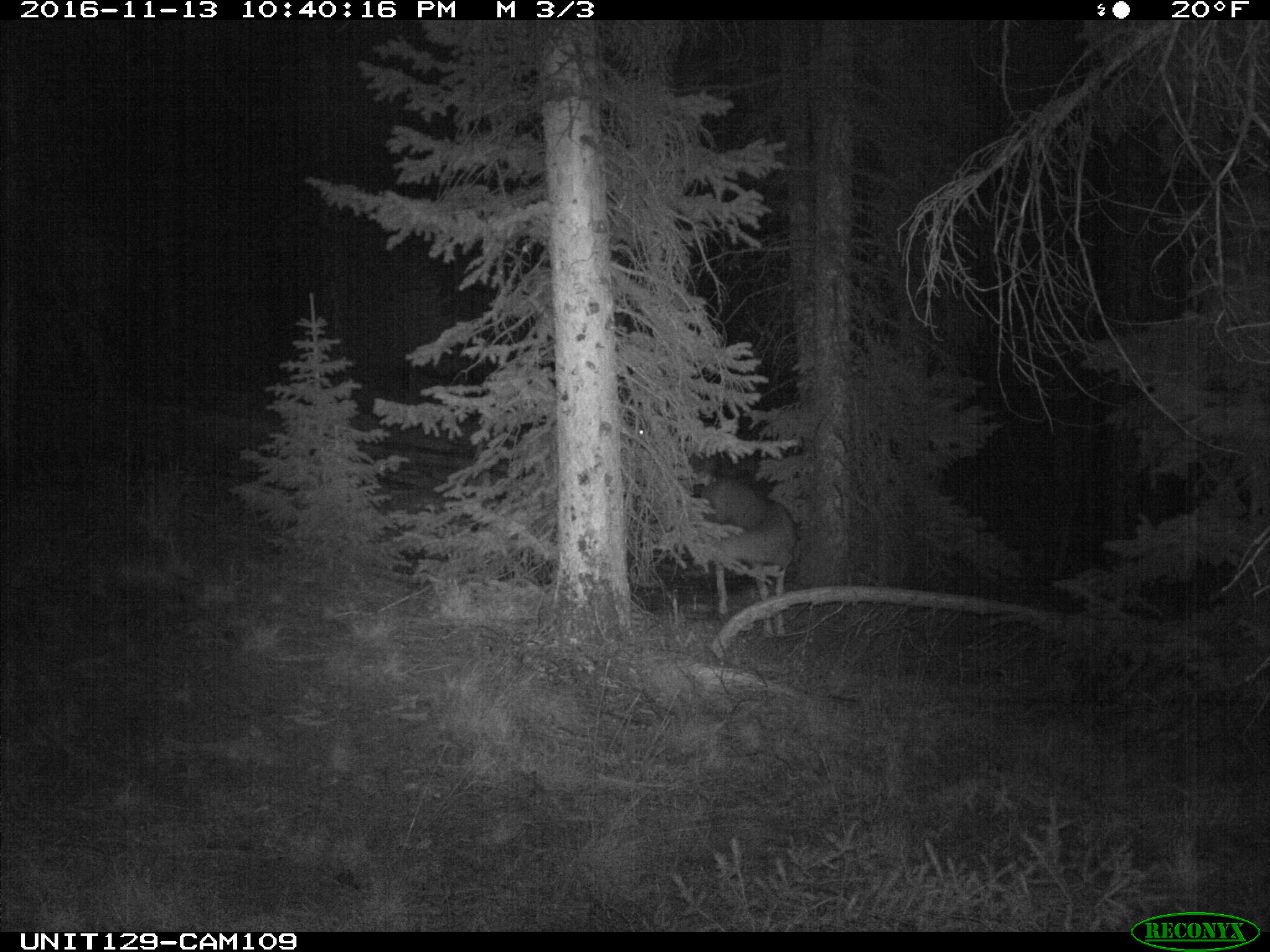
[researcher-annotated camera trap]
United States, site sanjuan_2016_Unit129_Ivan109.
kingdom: Animalia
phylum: Chordata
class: Mammalia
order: Artiodactyla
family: Cervidae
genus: Odocoileus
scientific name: Odocoileus hemionus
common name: mule deer